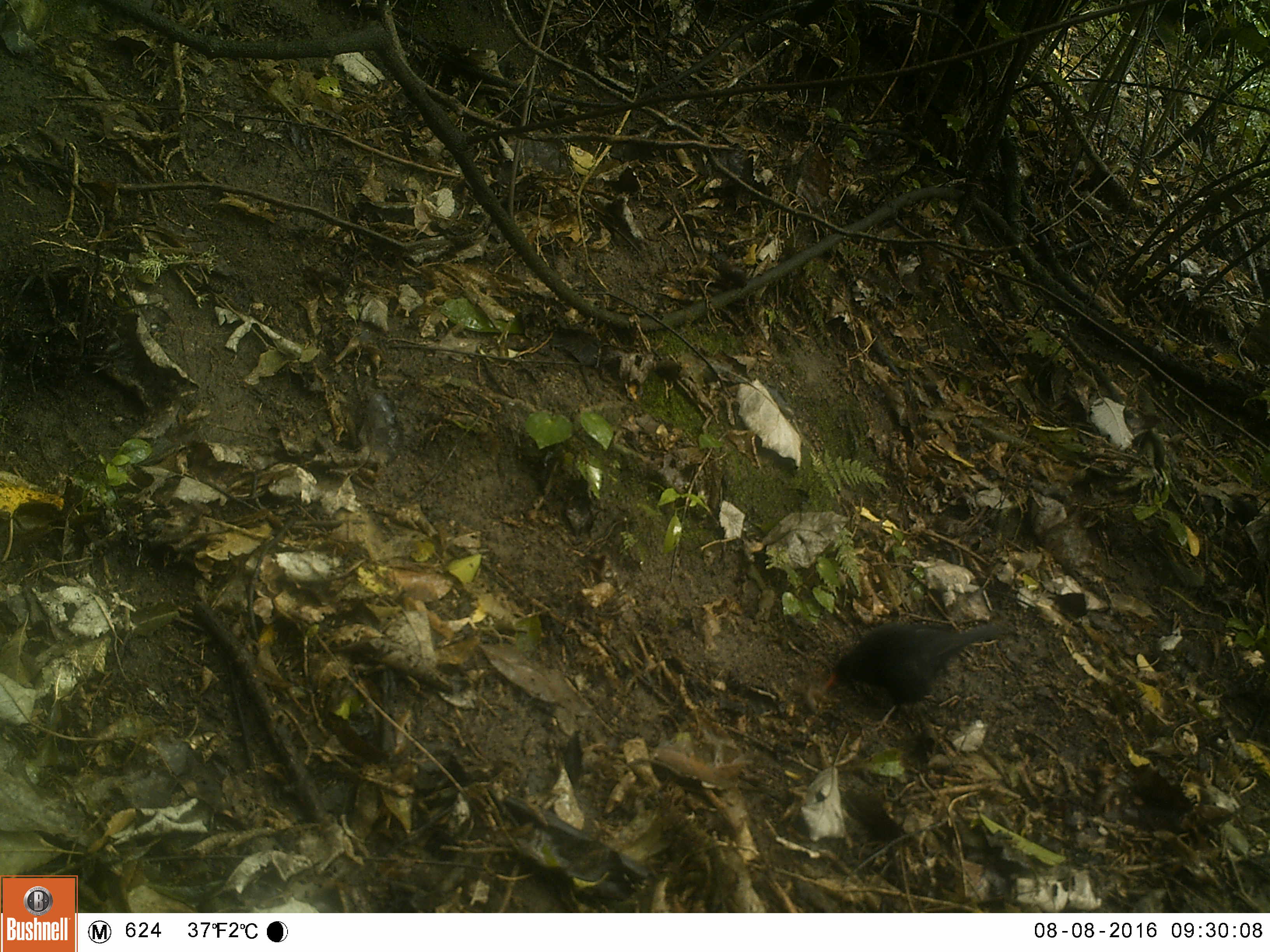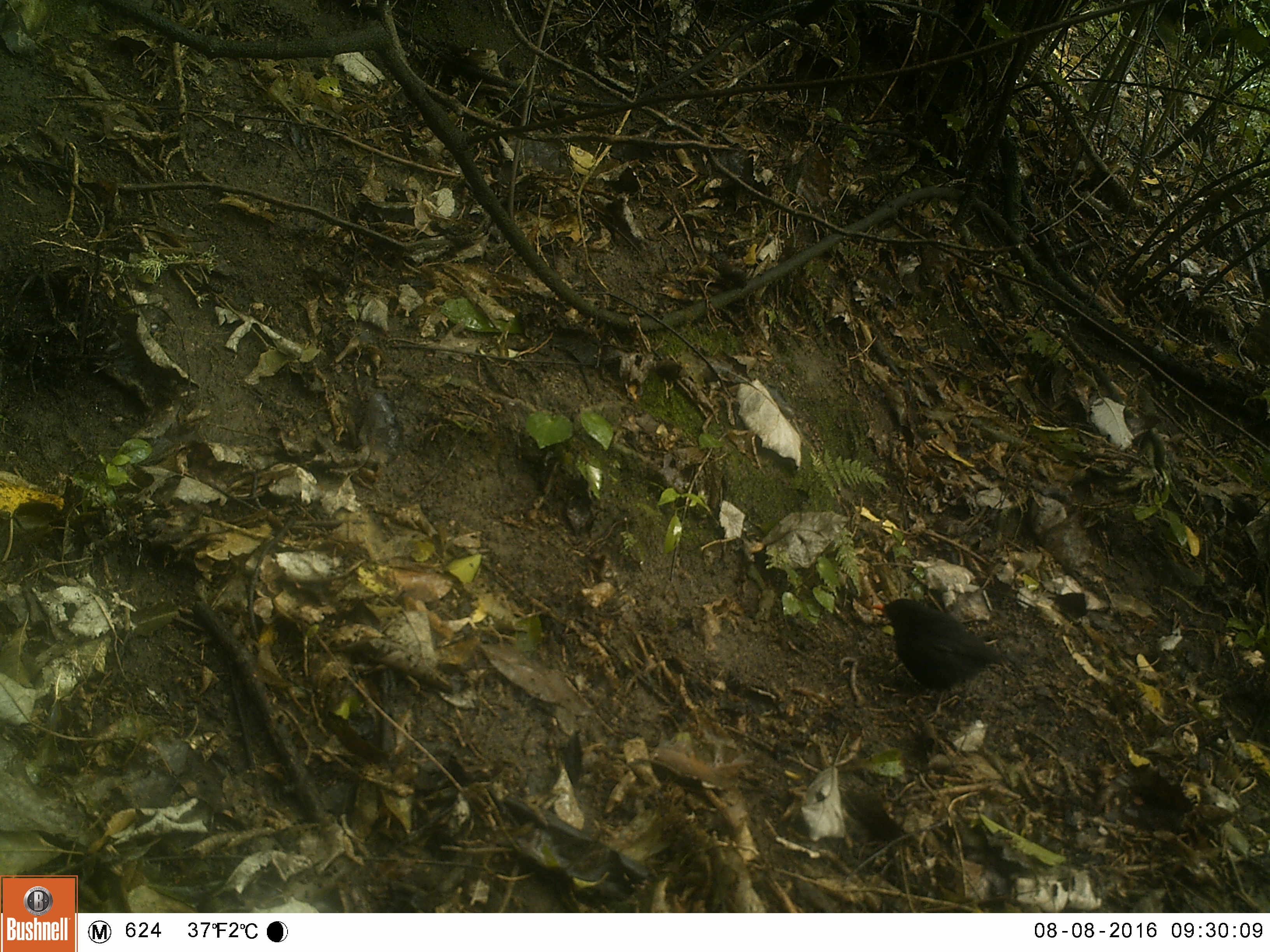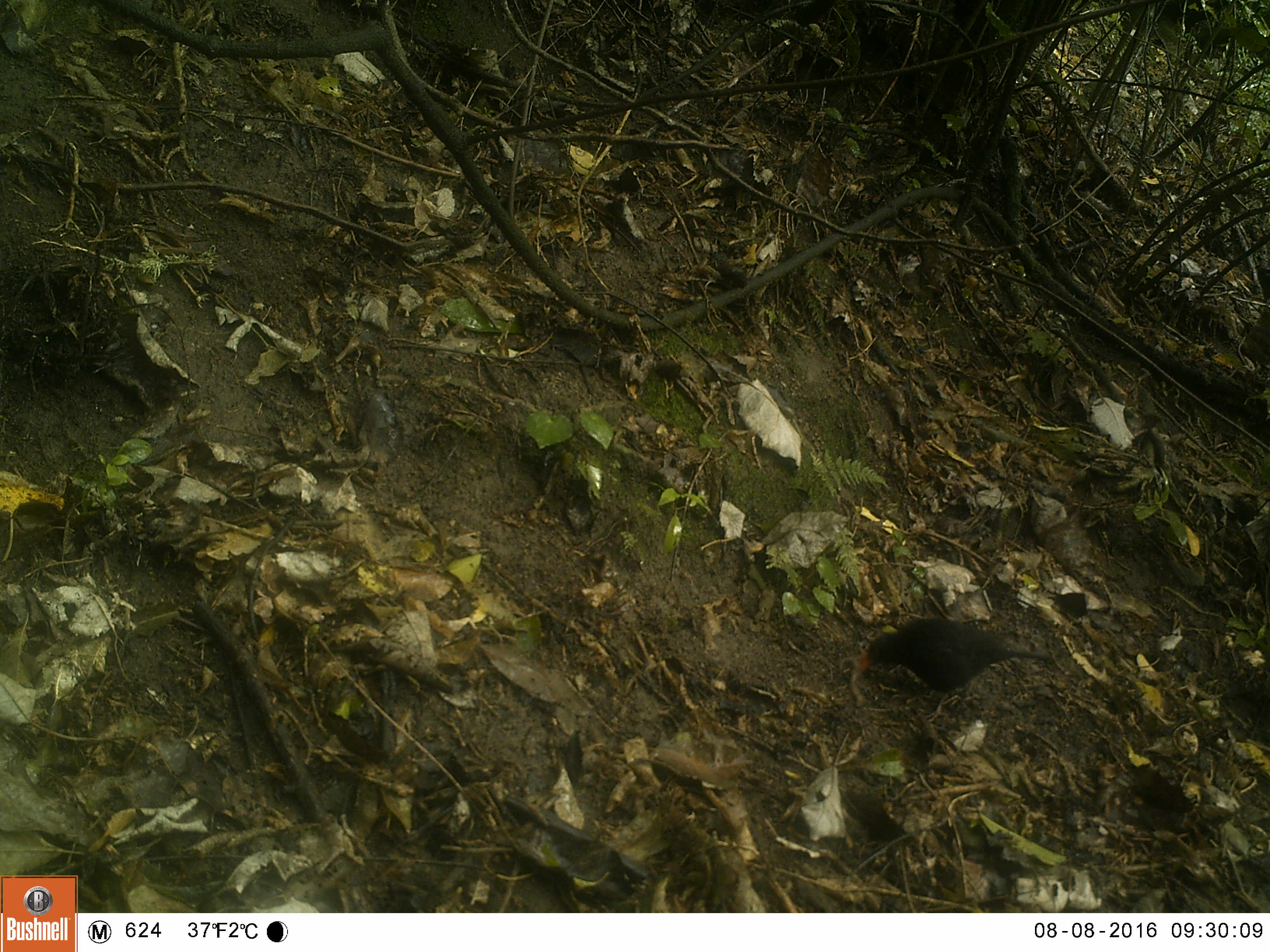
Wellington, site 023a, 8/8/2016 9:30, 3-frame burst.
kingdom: Animalia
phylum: Chordata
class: Aves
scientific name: Aves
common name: bird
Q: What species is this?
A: Bird (Aves).